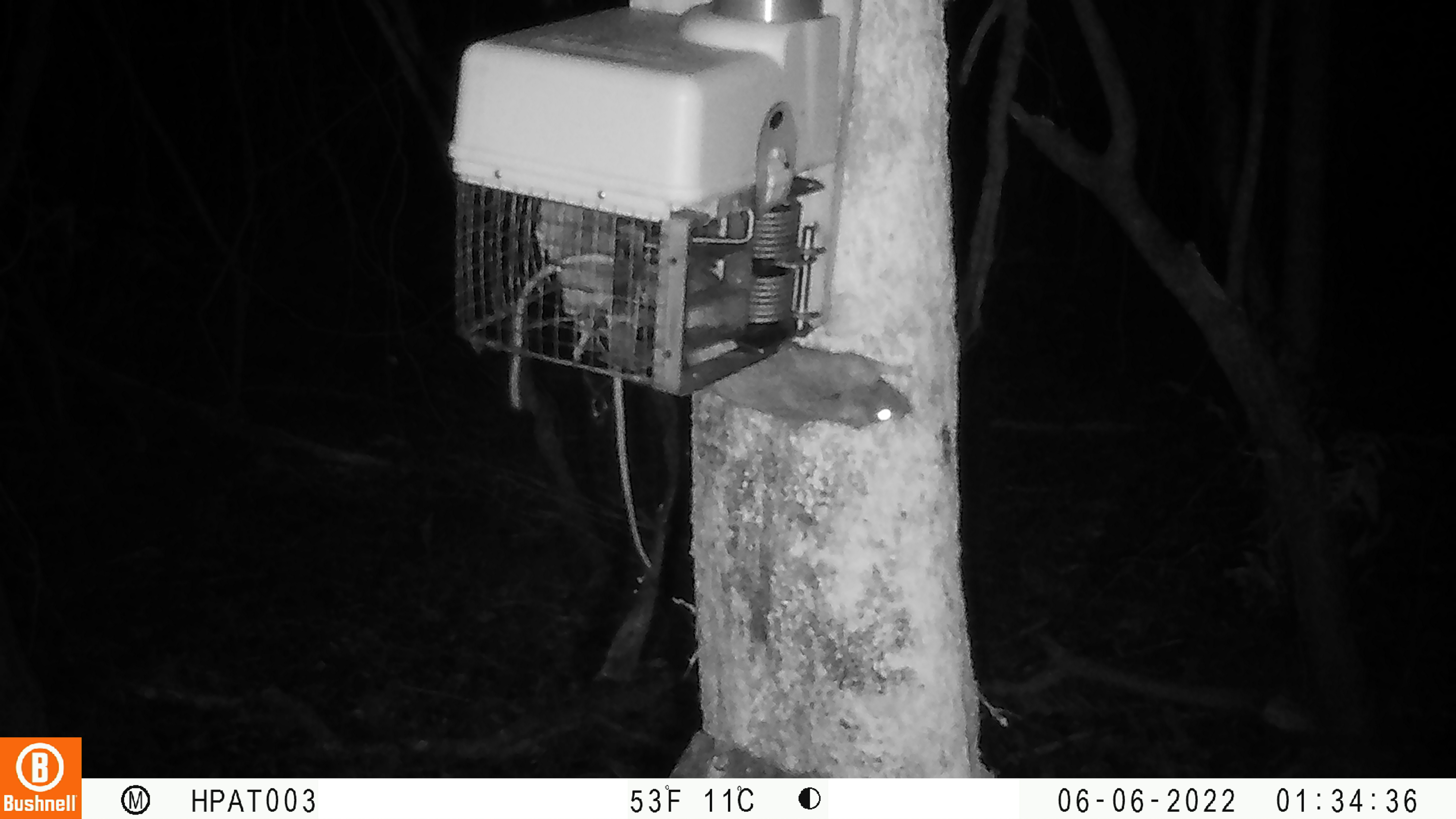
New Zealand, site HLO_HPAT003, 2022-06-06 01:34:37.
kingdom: Animalia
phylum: Chordata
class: Mammalia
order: Rodentia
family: Muridae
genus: Rattus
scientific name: Rattus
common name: rat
Rat (Rattus).